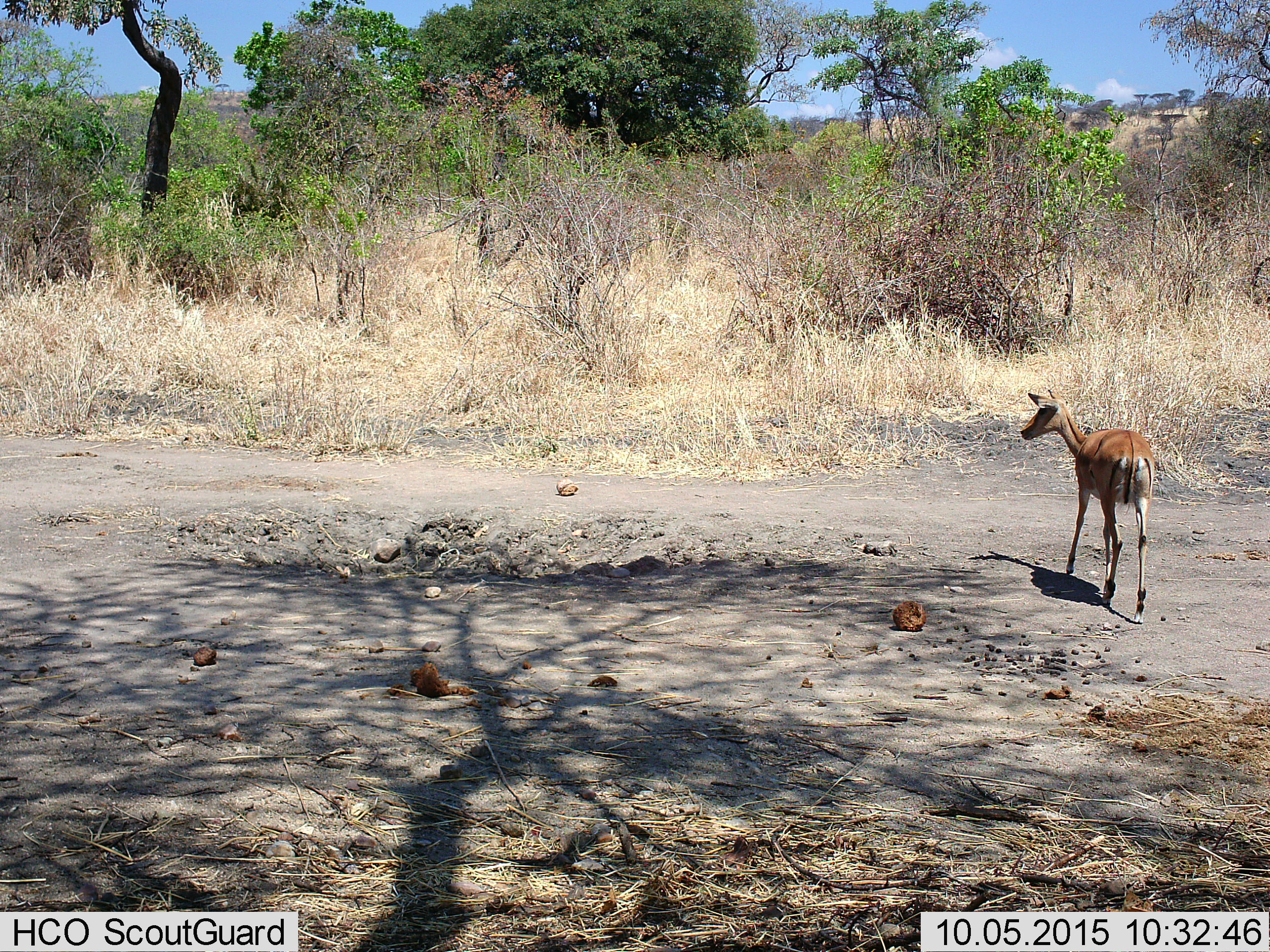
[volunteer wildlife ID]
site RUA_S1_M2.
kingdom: Animalia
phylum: Chordata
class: Mammalia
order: Artiodactyla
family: Bovidae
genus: Aepyceros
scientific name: Aepyceros melampus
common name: impala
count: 1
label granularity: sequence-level